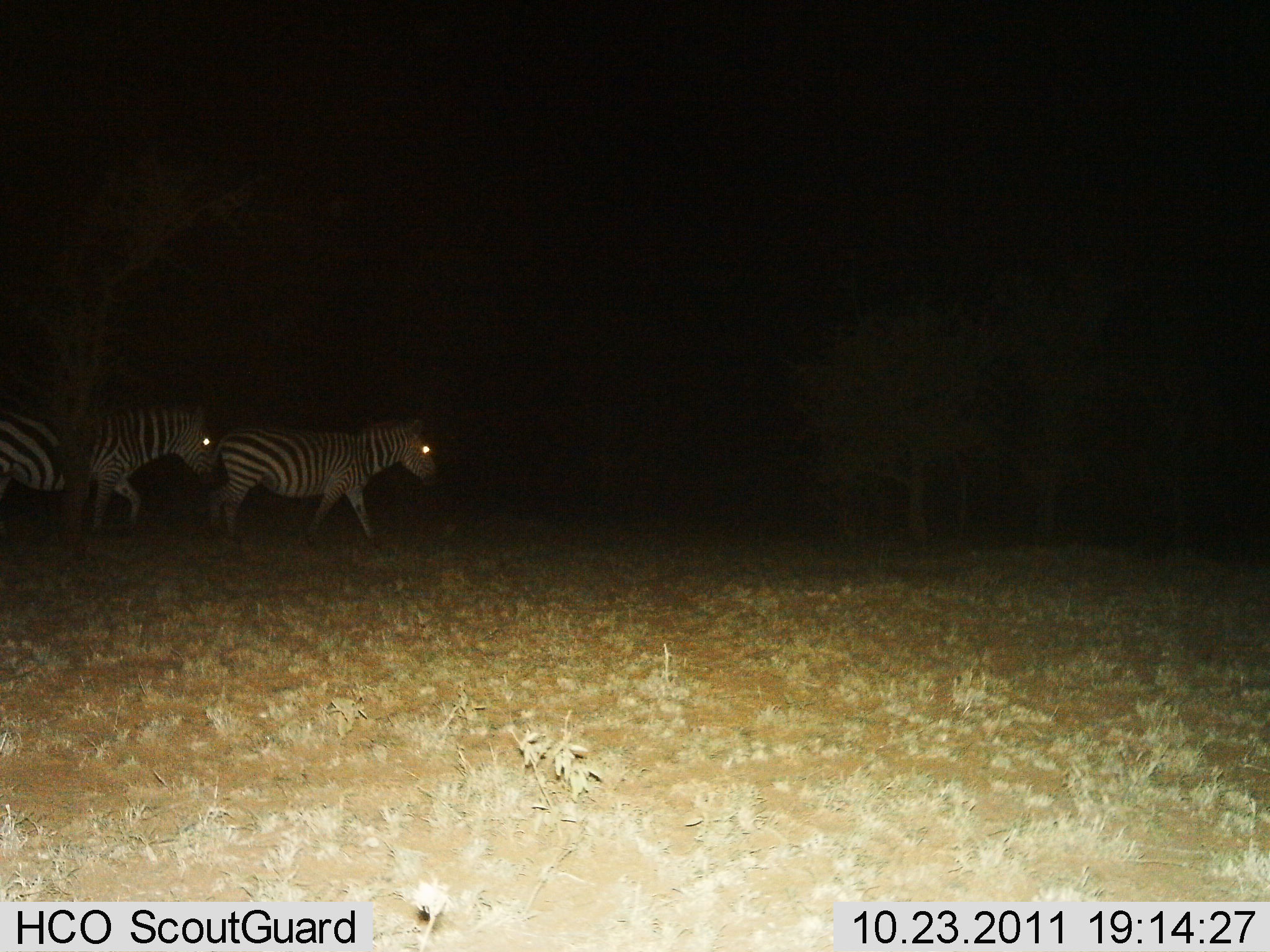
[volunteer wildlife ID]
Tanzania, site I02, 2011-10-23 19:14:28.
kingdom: Animalia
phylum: Chordata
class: Mammalia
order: Perissodactyla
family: Equidae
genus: Equus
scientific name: Equus quagga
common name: plains zebra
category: zebra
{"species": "zebra (plains zebra) (Equus quagga)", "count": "2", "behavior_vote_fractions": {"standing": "18%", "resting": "0%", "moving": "82%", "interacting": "0%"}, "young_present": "0%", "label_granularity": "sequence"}